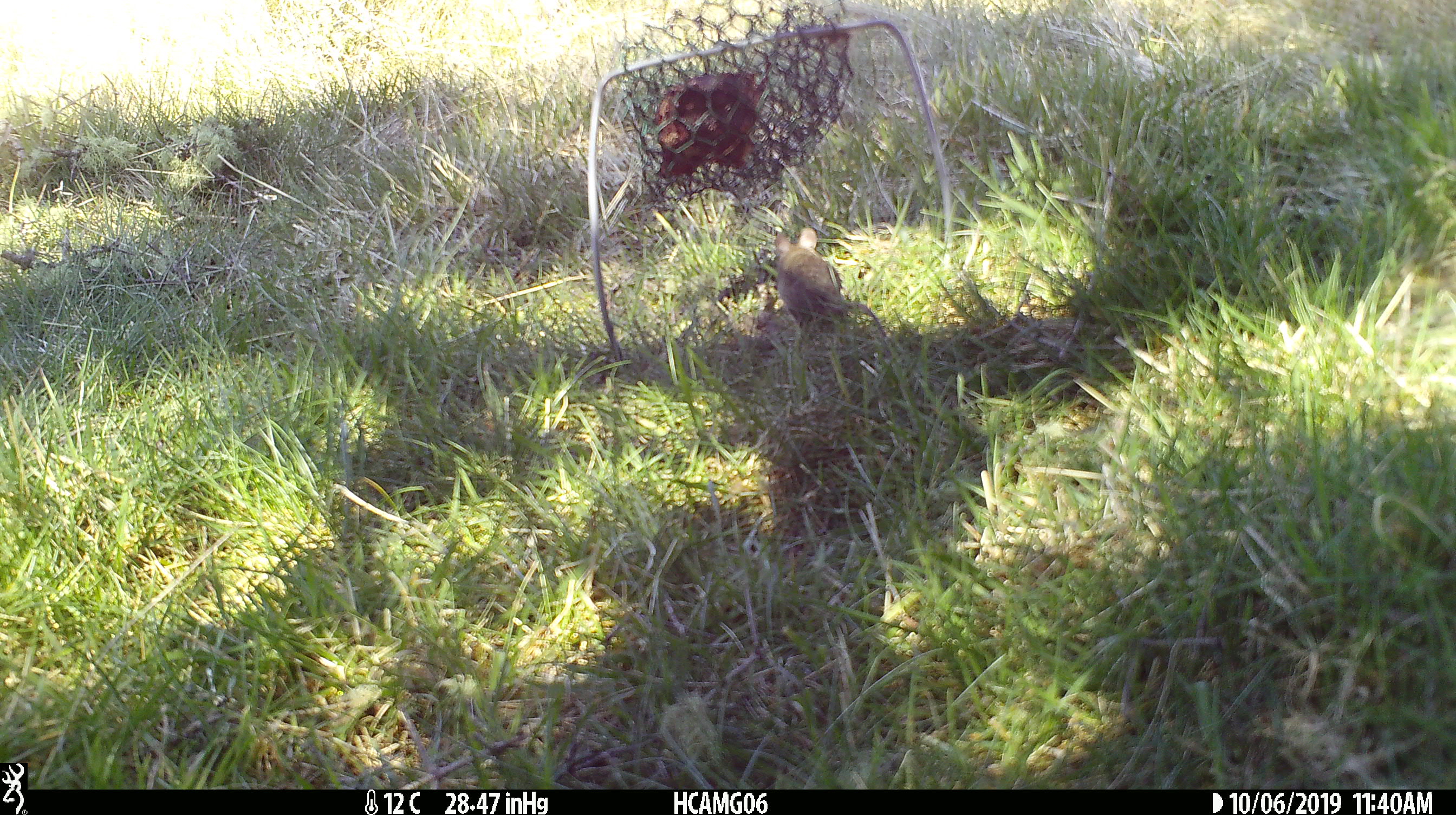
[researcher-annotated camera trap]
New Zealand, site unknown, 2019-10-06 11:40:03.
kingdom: Animalia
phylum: Chordata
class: Mammalia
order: Rodentia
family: Muridae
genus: Mus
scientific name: Mus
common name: mouse